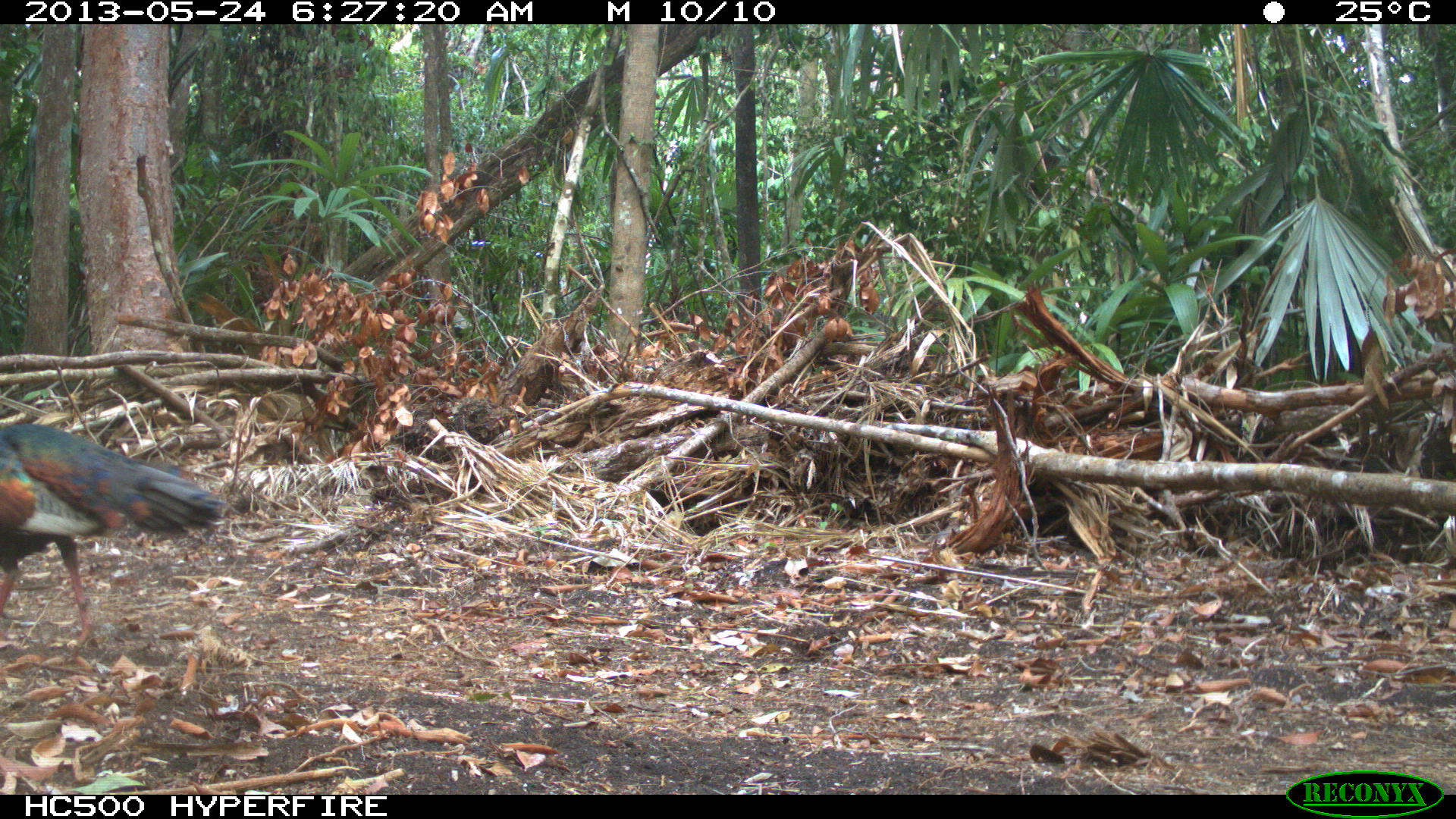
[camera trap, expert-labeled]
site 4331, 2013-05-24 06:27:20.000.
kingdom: Animalia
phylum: Chordata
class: Aves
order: Galliformes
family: Phasianidae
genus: Meleagris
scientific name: Meleagris ocellata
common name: ocellated turkey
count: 1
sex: male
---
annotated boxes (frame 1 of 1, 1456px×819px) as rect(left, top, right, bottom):
meleagris ocellata: rect(0, 421, 233, 648)